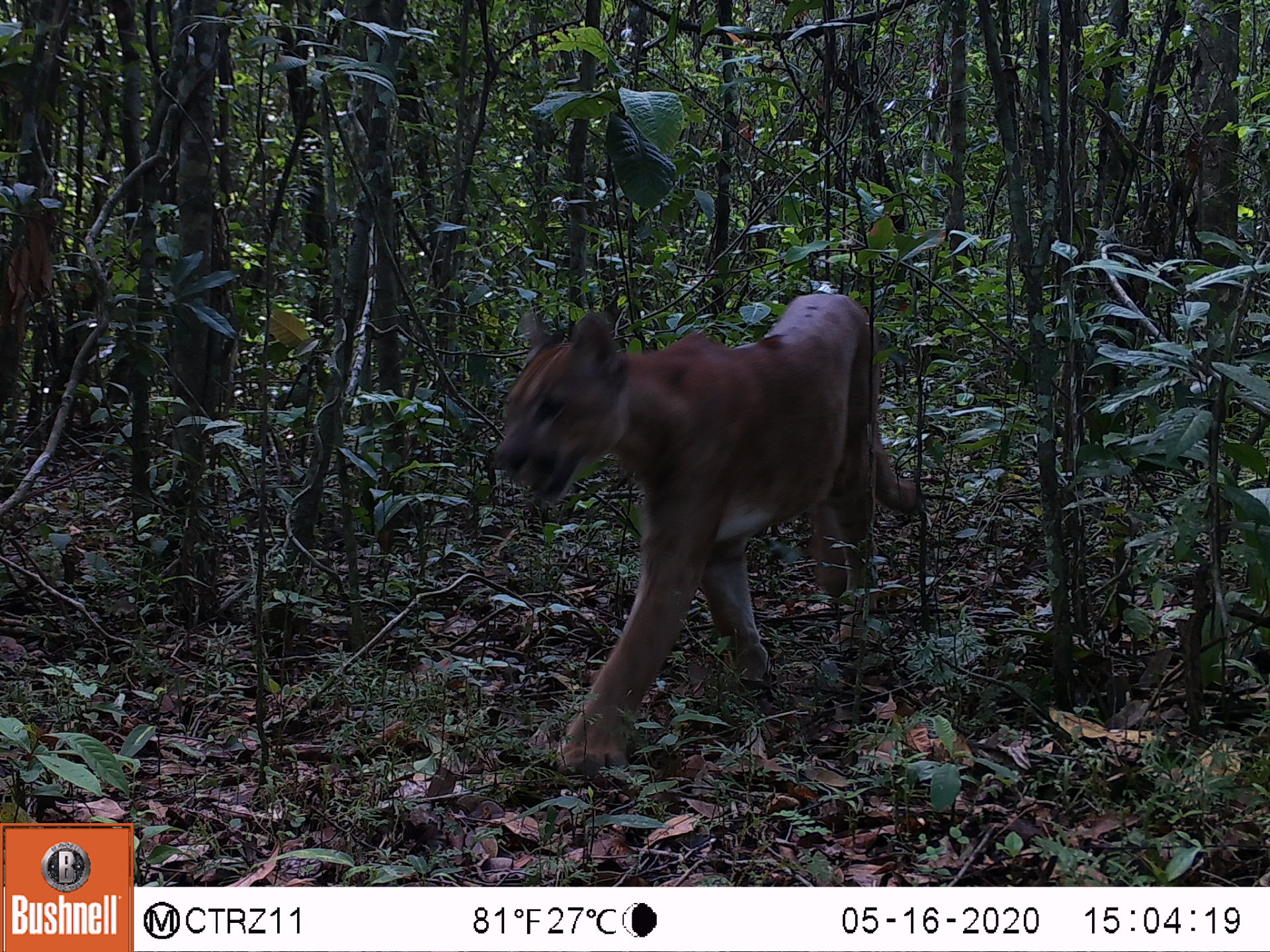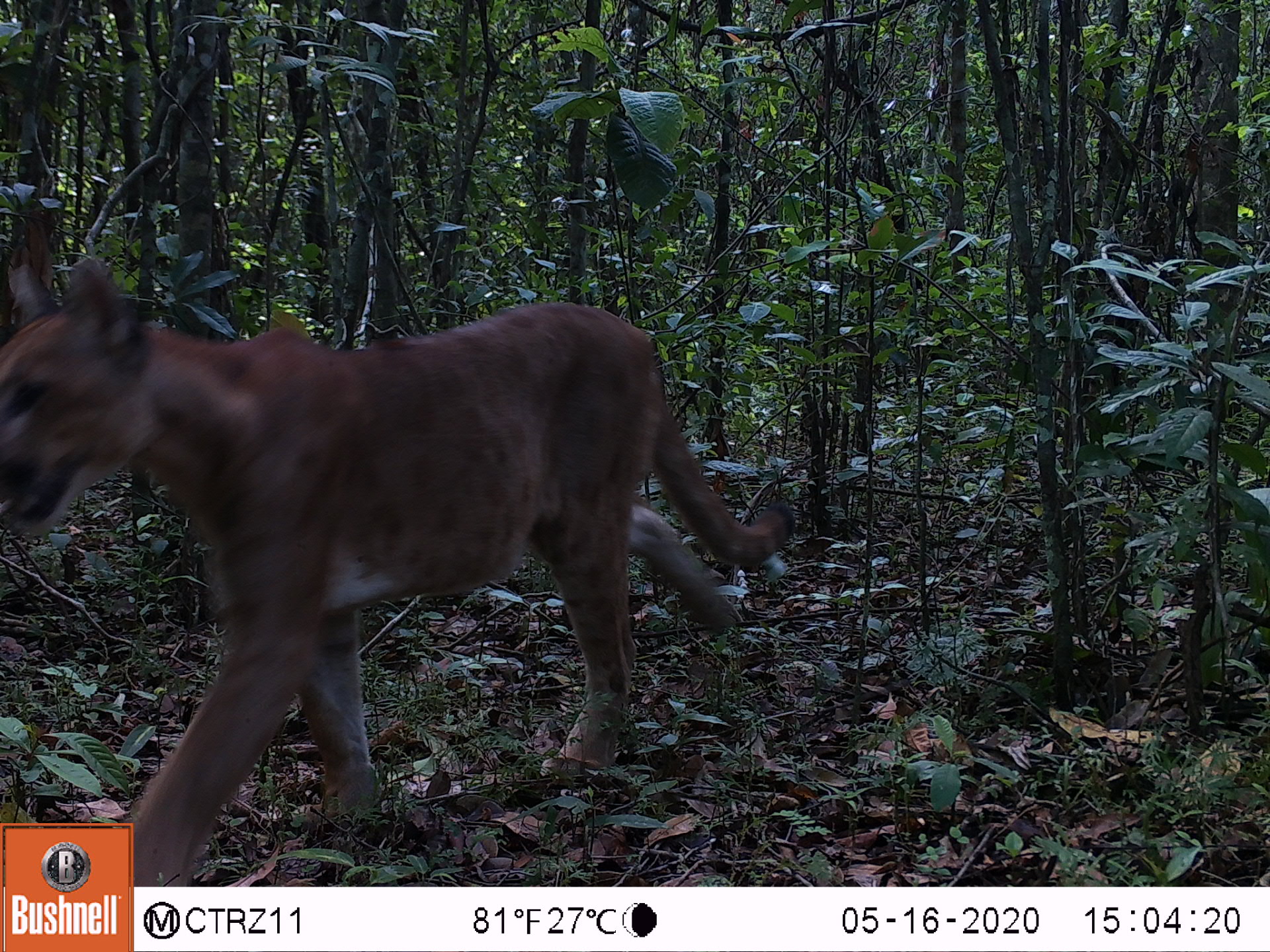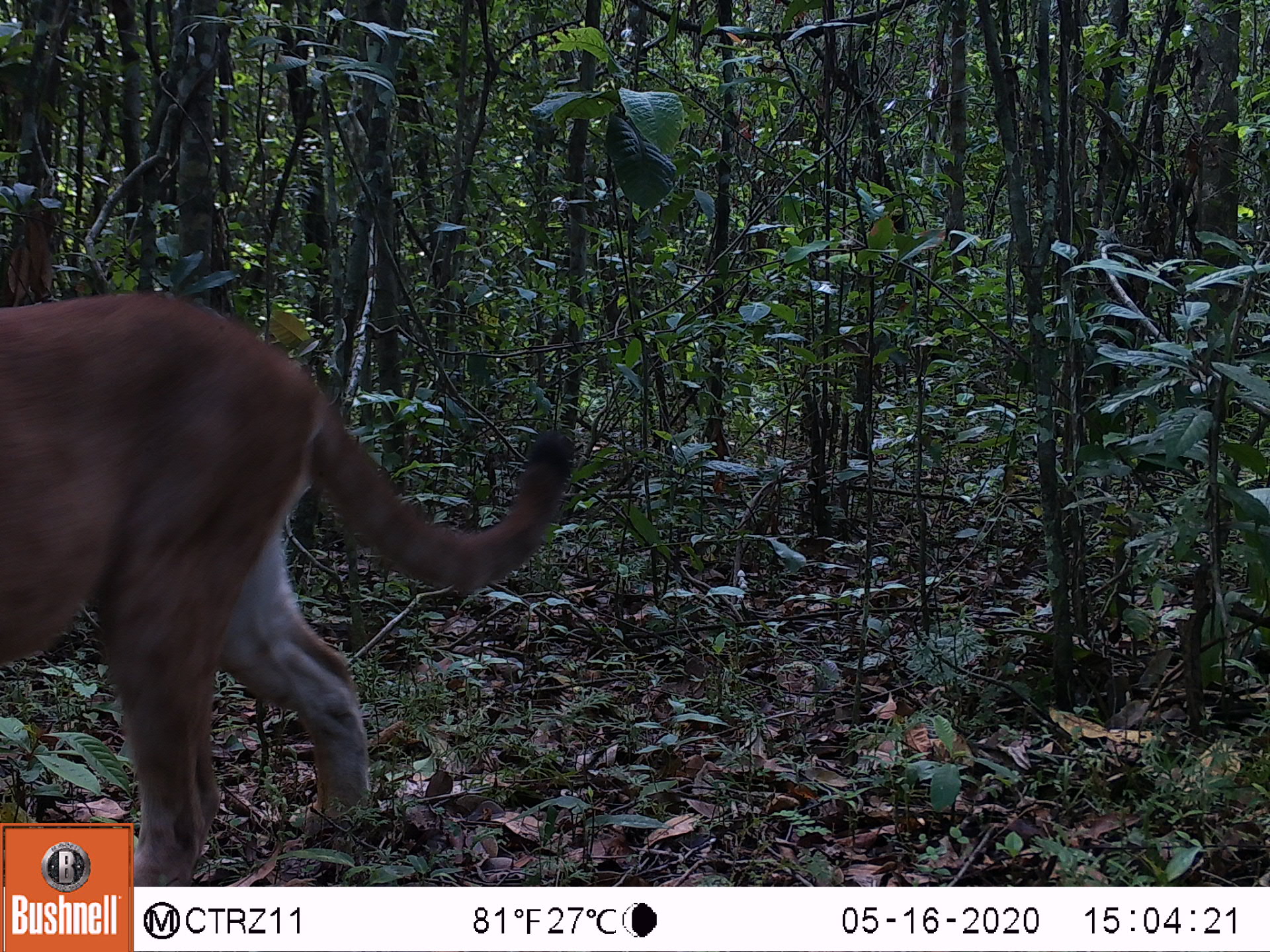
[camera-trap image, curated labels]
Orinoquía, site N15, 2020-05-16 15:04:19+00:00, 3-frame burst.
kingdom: Animalia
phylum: Chordata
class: Mammalia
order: Carnivora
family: Felidae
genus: Puma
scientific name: Puma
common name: puma